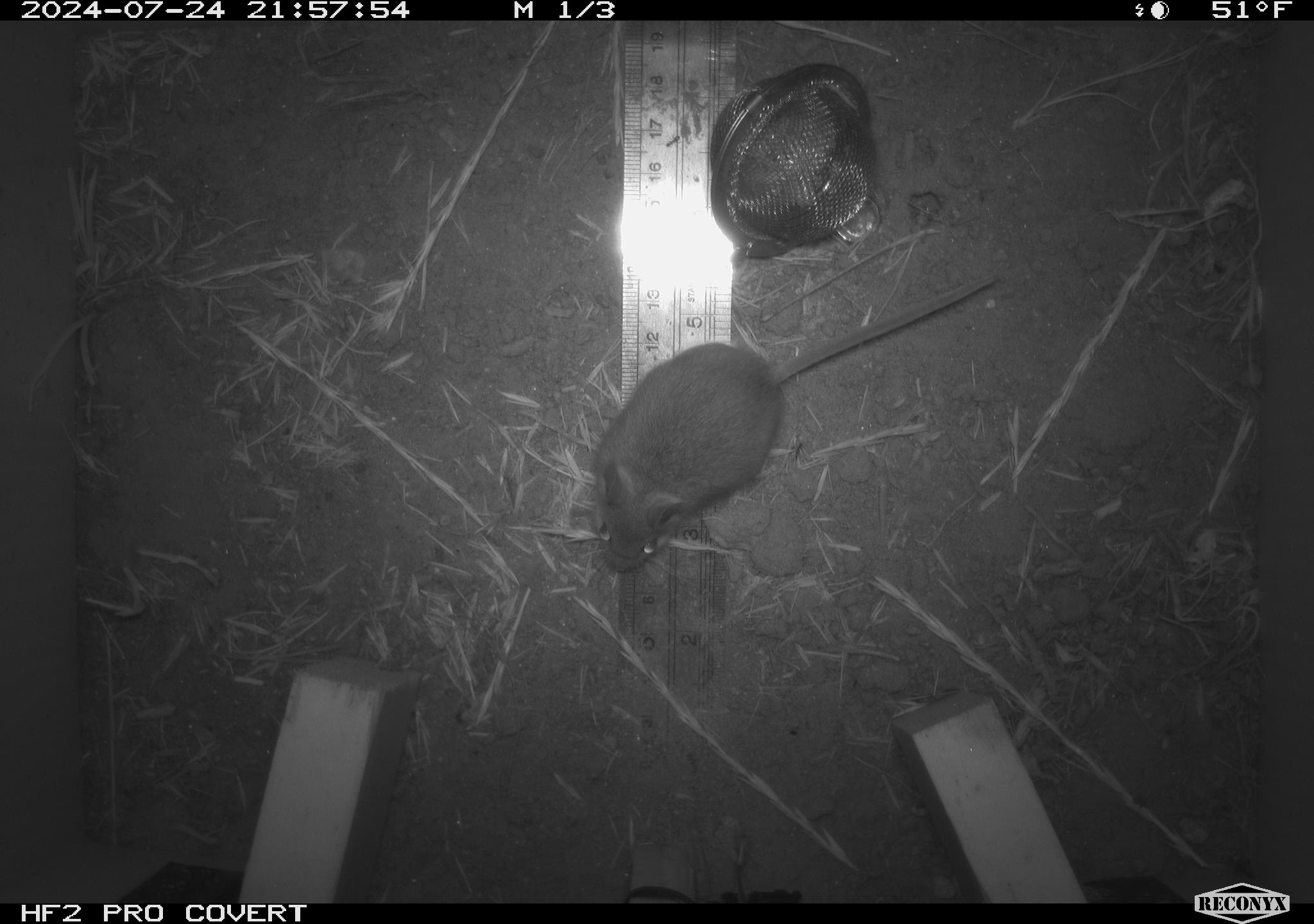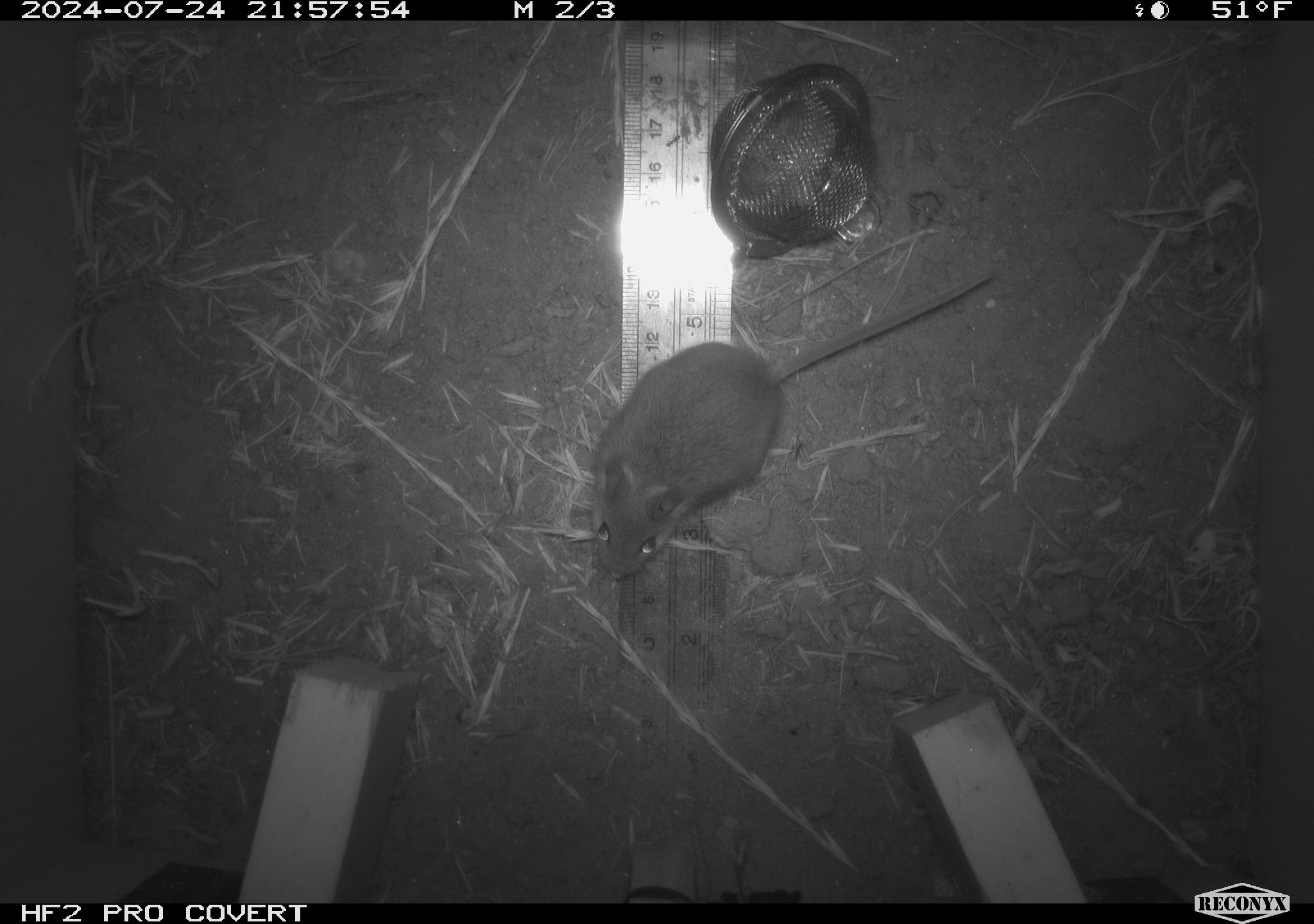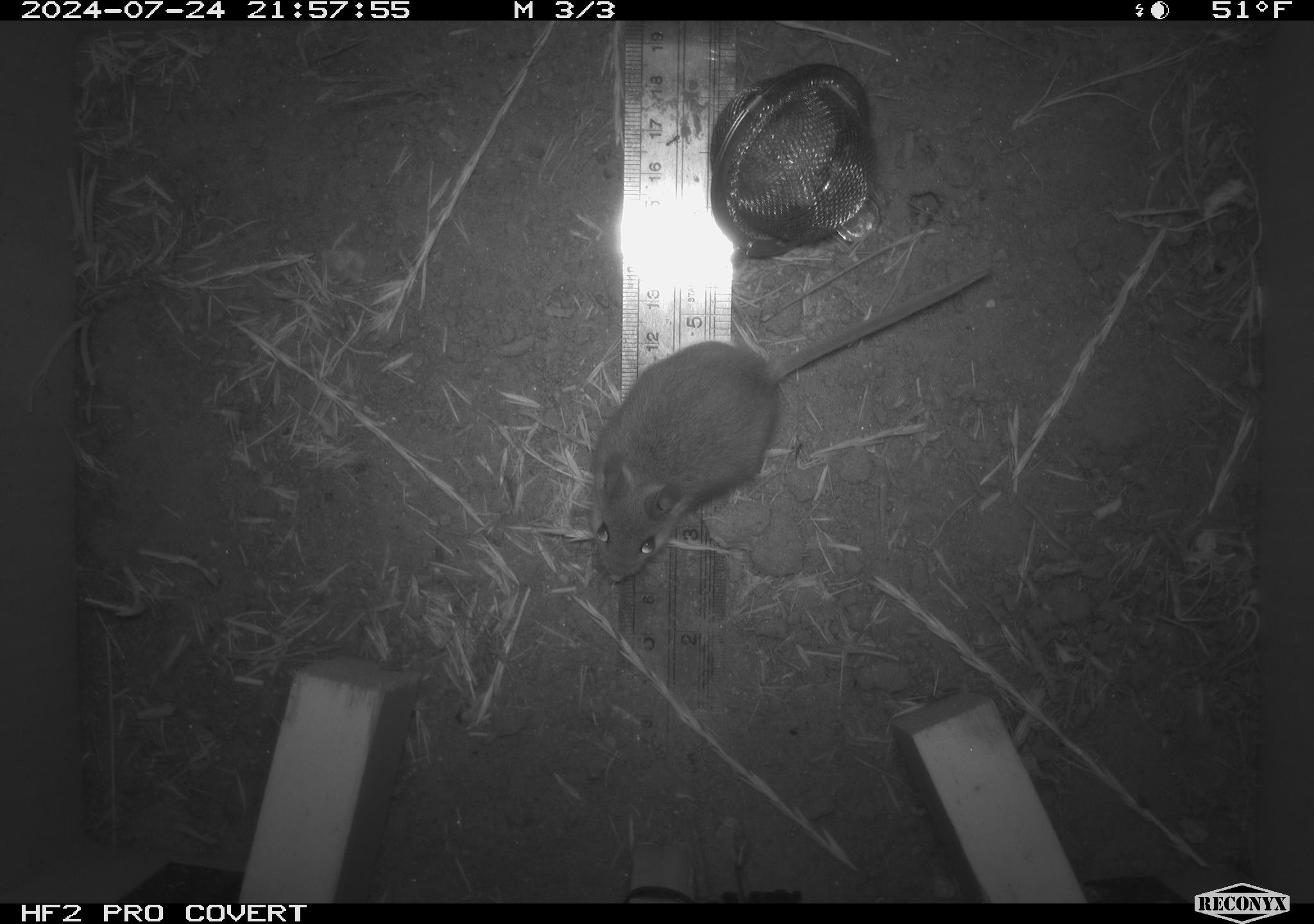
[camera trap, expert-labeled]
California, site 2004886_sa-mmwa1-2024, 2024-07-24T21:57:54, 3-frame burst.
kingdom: Animalia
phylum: Chordata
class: Mammalia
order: Rodentia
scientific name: Rodentia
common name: mouse species